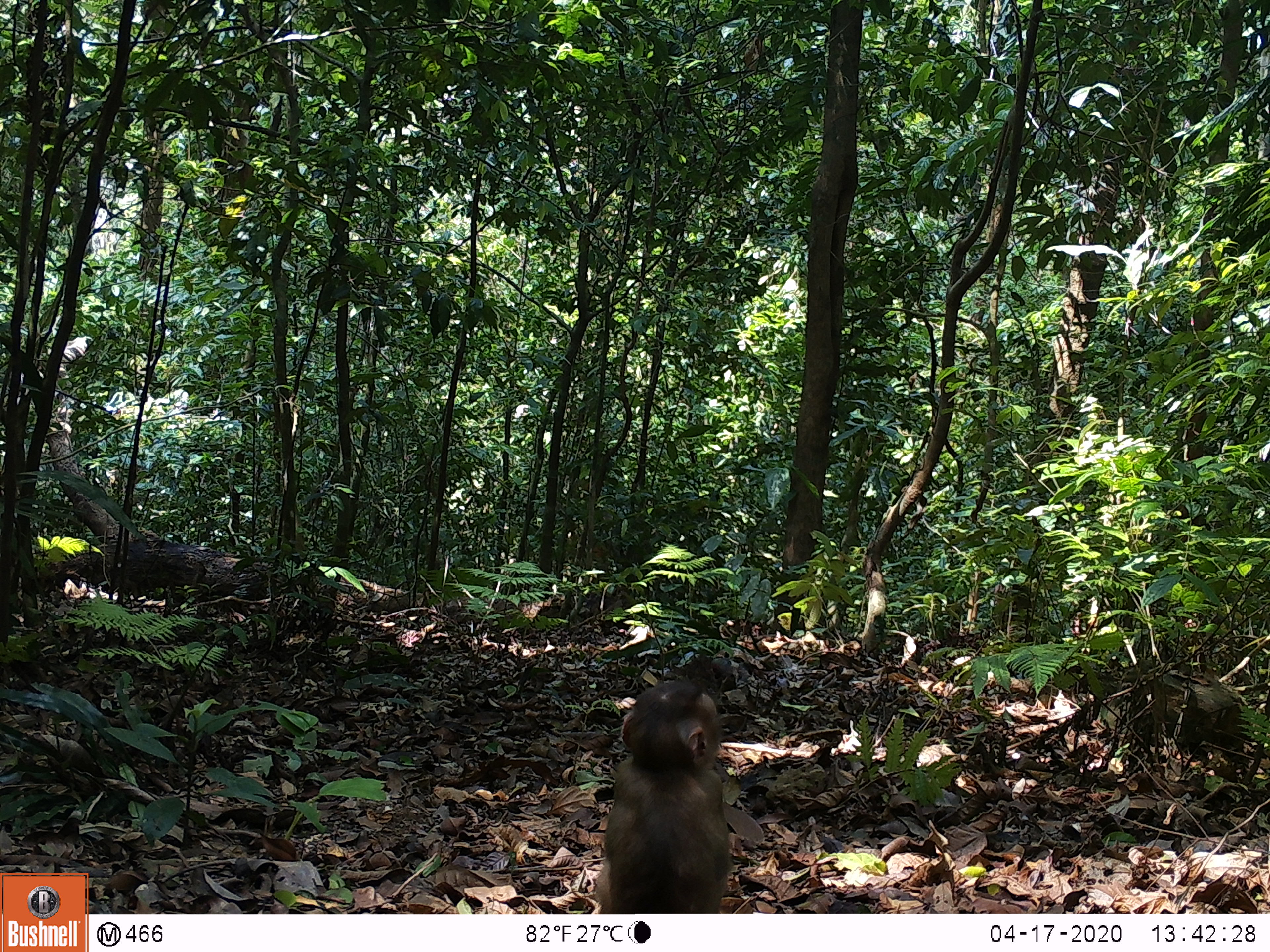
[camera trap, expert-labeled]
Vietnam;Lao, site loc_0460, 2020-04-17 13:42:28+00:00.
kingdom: Animalia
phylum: Chordata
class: Mammalia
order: Primates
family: Cercopithecidae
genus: Macaca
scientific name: Macaca nemestrina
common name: pig-tailed macaque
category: pig tailed macaque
Pig tailed macaque (pig-tailed macaque) (Macaca nemestrina). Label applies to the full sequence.